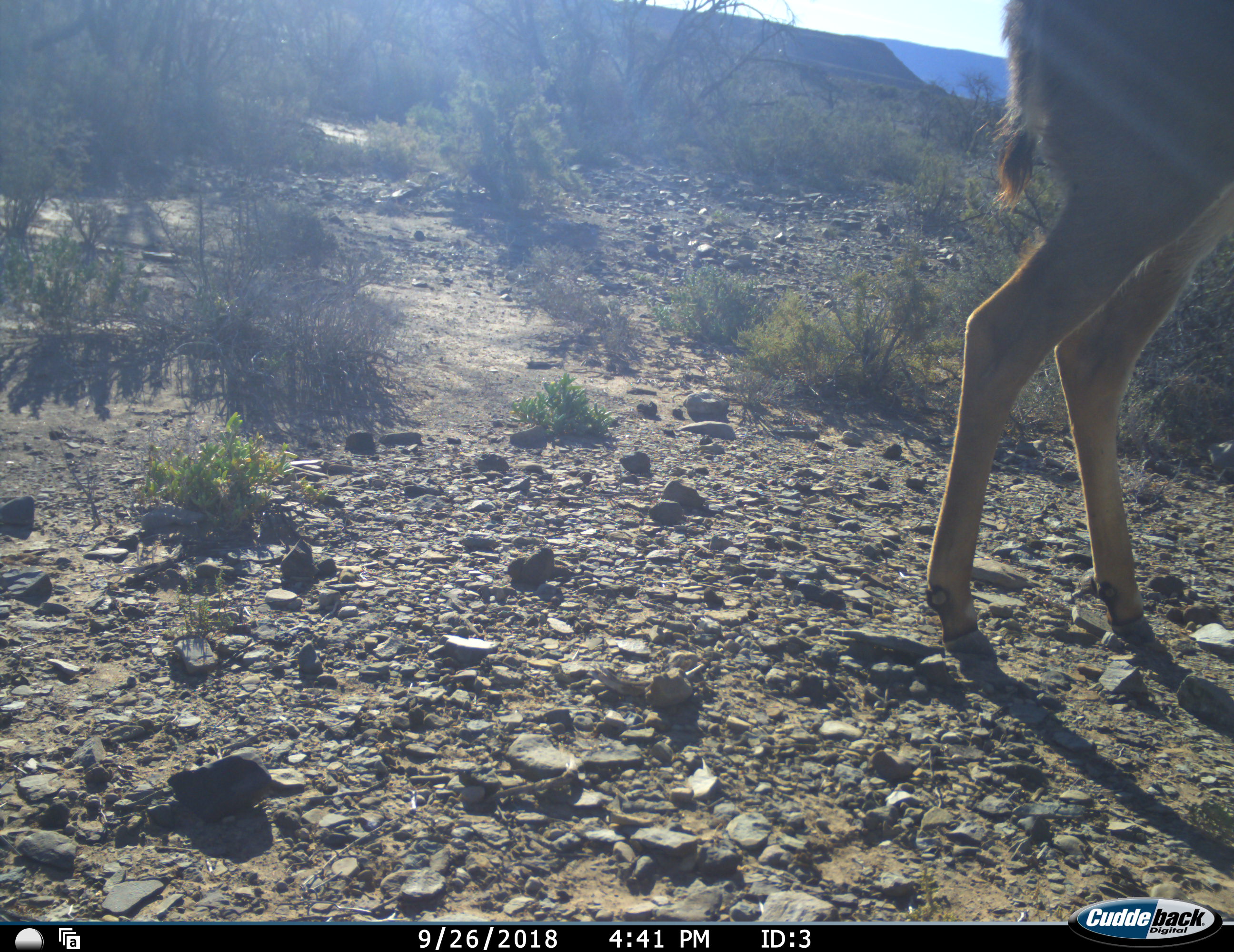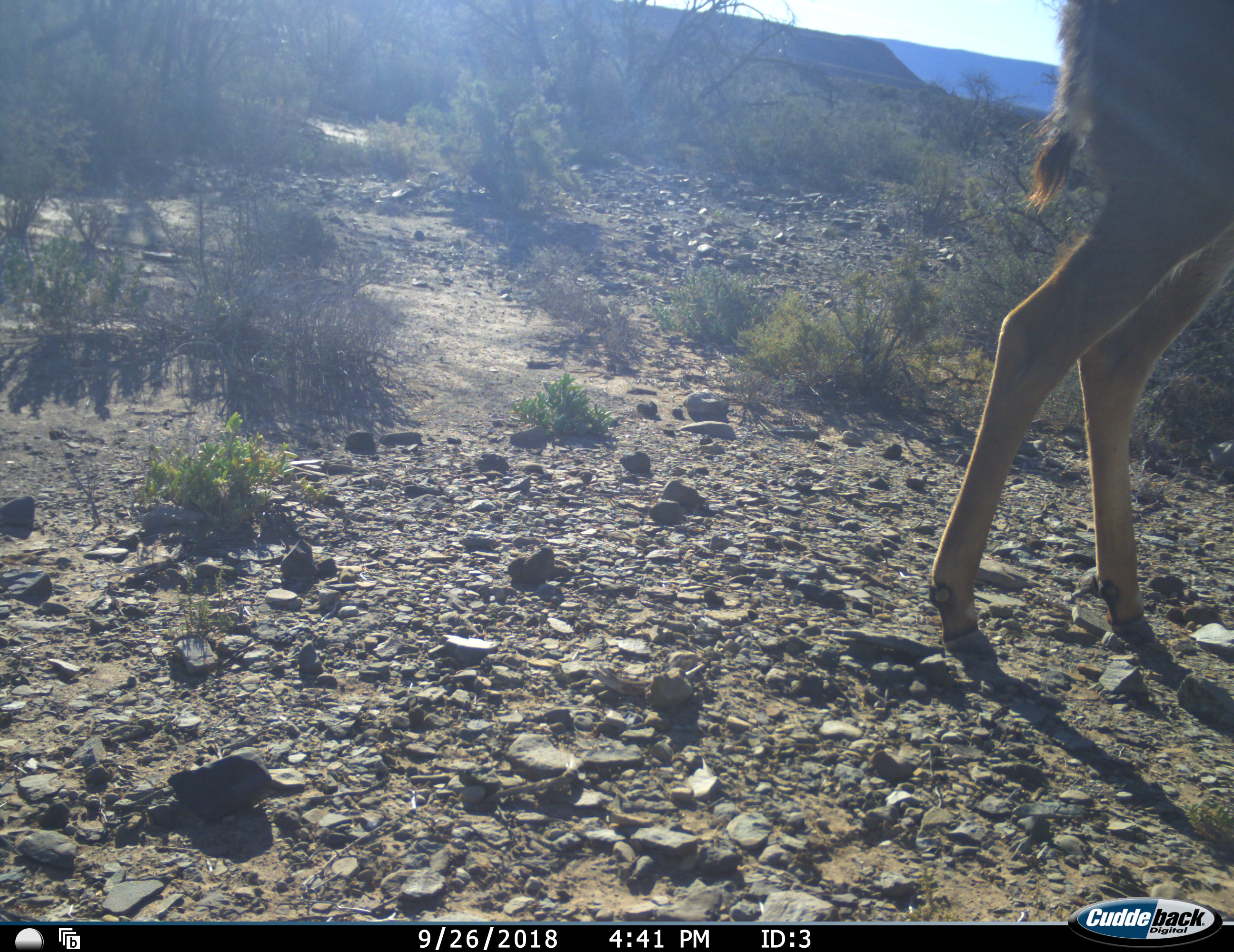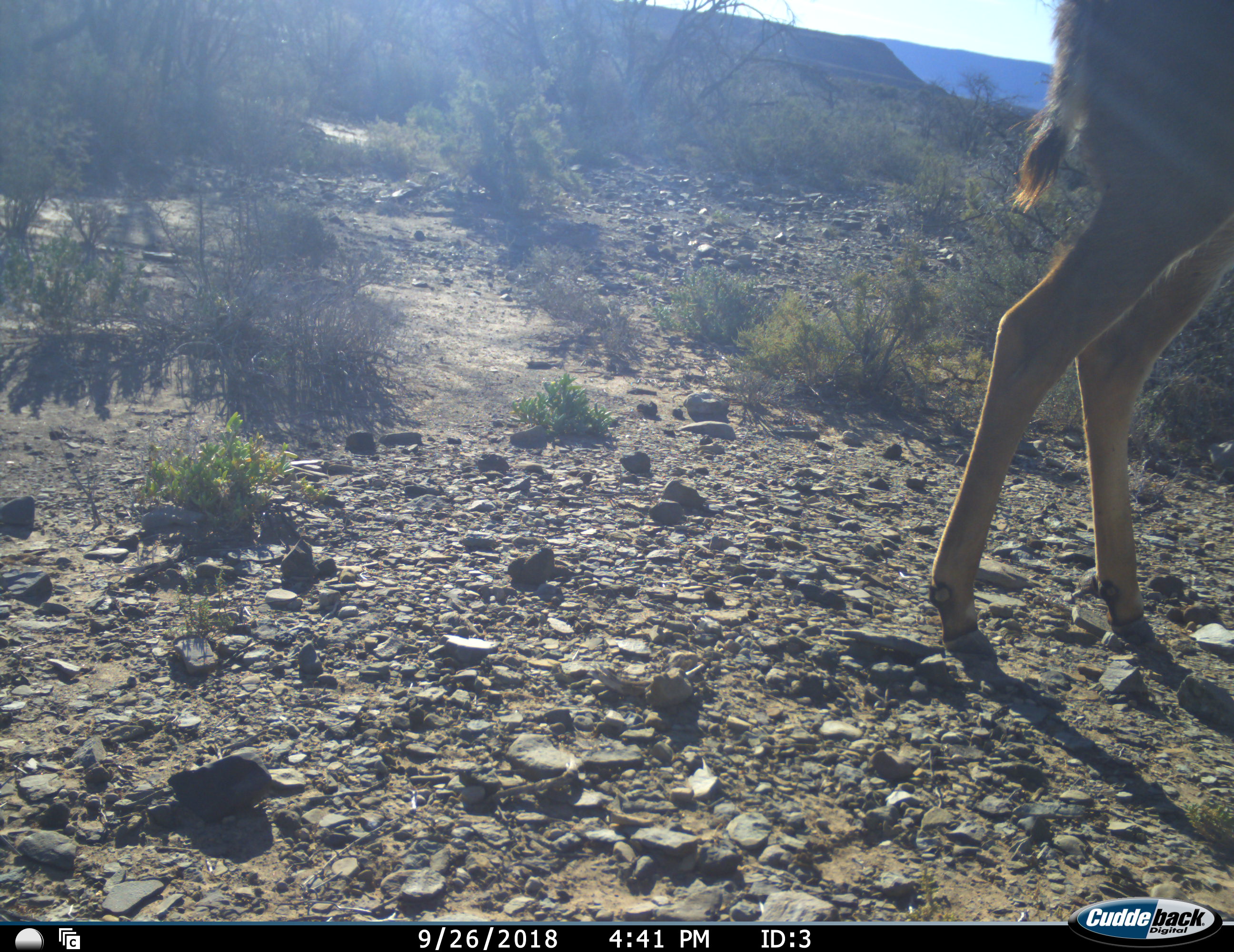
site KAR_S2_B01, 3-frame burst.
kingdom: Animalia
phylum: Chordata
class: Mammalia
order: Artiodactyla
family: Bovidae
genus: Tragelaphus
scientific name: Tragelaphus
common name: kudu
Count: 1.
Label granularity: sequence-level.